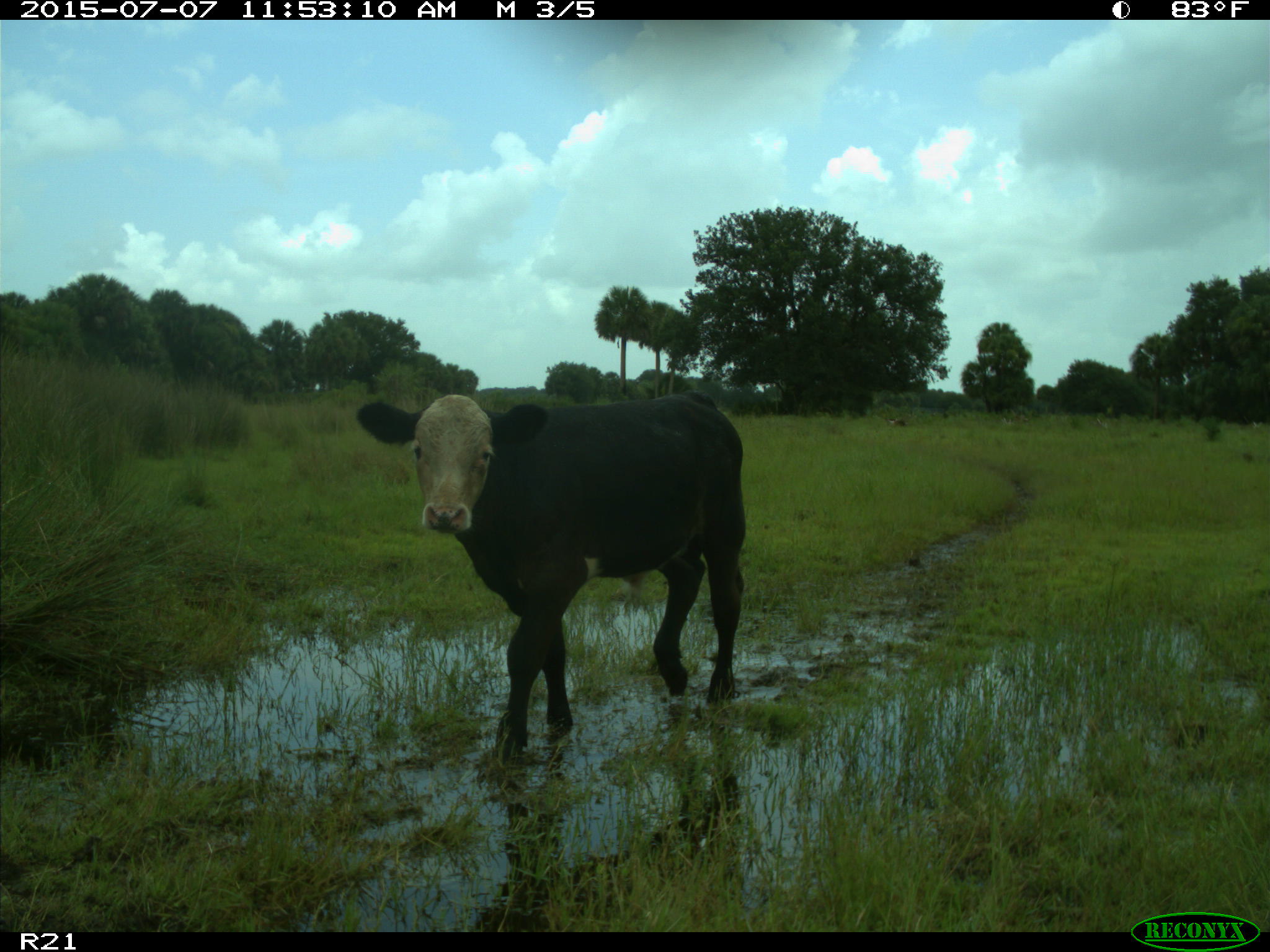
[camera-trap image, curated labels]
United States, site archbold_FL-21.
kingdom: Animalia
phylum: Chordata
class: Mammalia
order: Artiodactyla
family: Bovidae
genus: Bos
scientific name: Bos taurus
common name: domestic cow